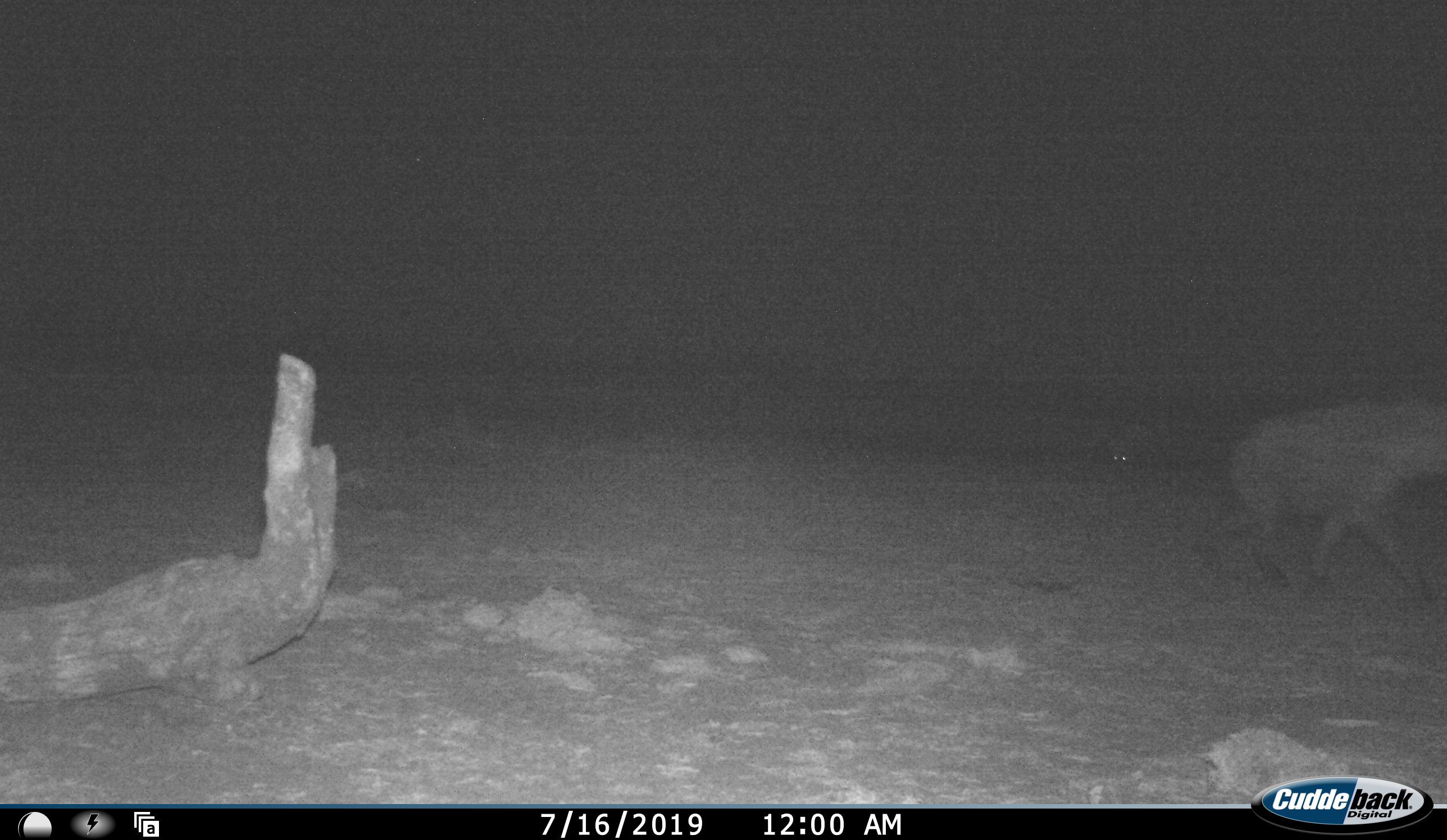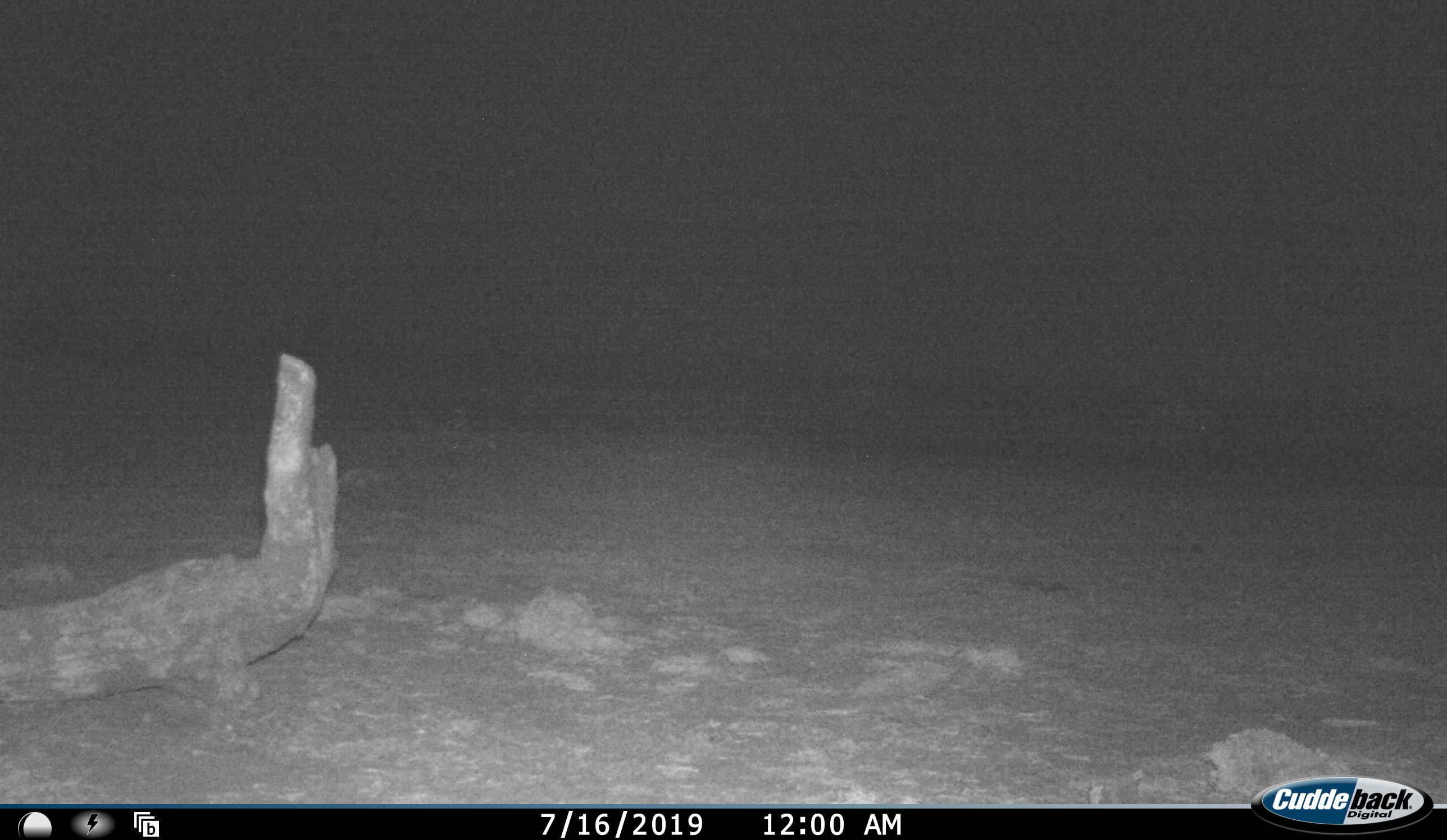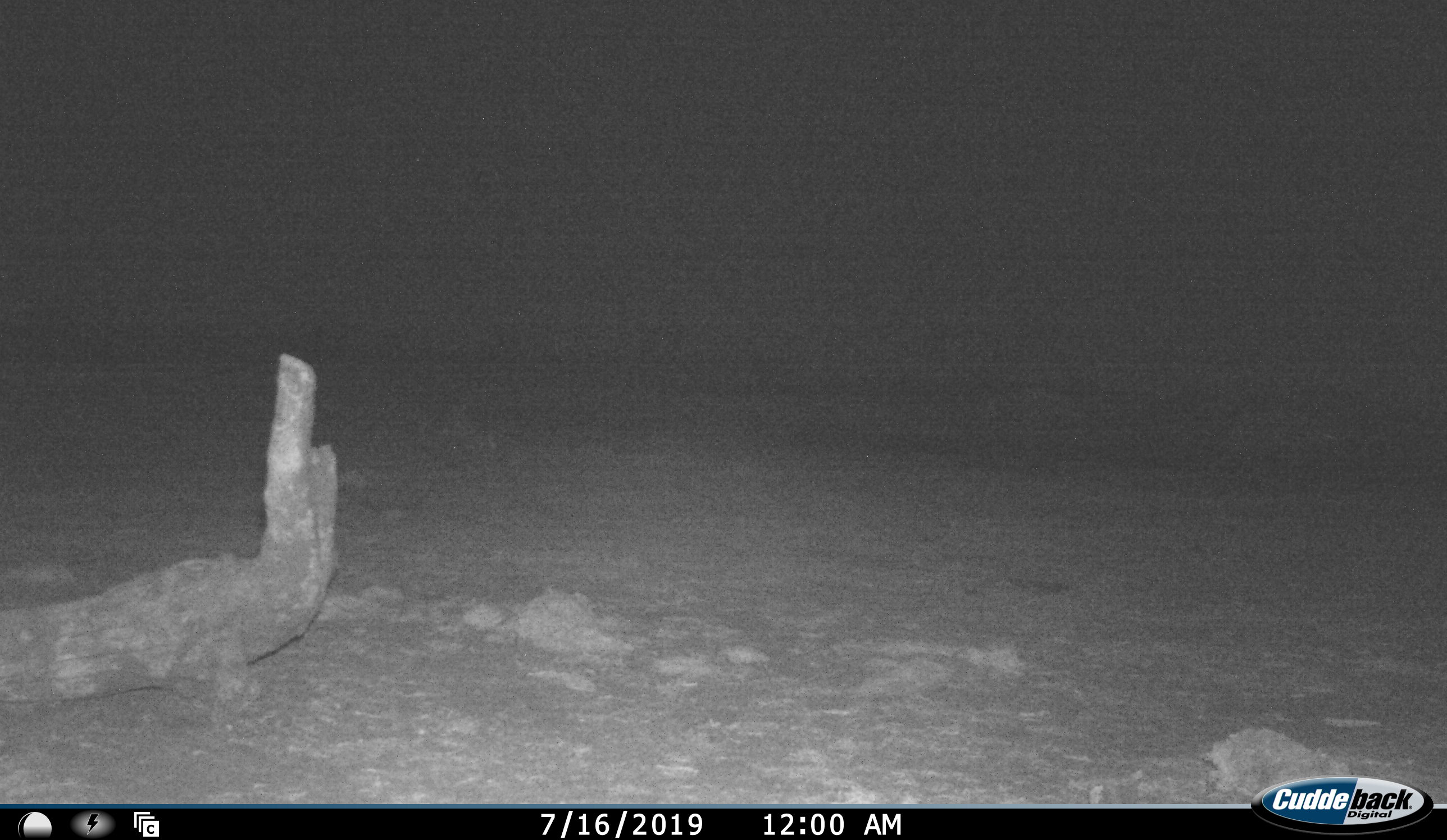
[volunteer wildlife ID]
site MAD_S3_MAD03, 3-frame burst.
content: unidentified animal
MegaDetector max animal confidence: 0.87